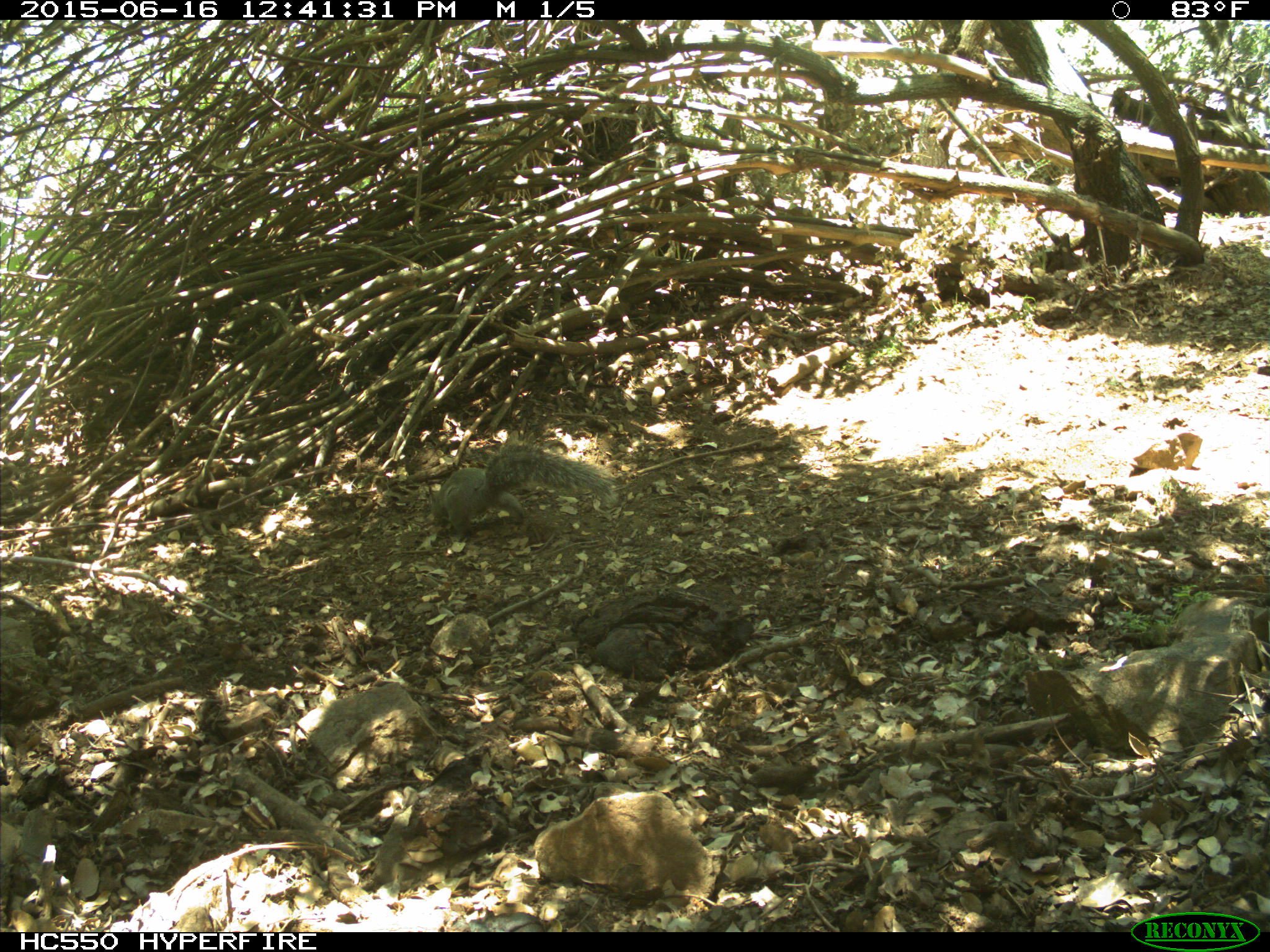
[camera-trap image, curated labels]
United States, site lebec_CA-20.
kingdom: Animalia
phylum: Chordata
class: Mammalia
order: Rodentia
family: Sciuridae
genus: Sciurus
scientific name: Sciurus carolinensis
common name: eastern gray squirrel